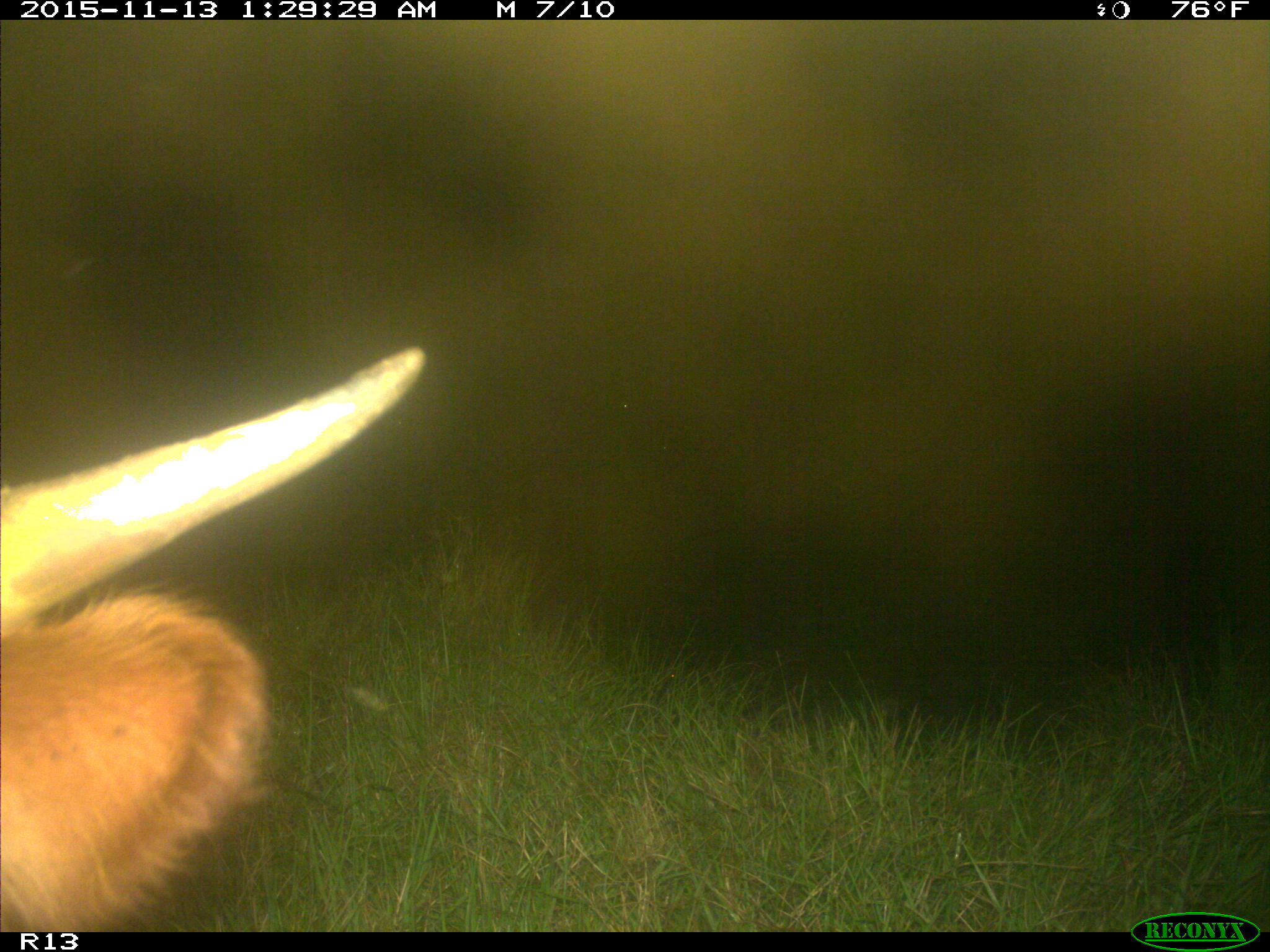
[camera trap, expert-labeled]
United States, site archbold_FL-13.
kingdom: Animalia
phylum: Chordata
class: Mammalia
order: Artiodactyla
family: Bovidae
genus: Bos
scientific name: Bos taurus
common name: domestic cow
Bos taurus (domestic cow).